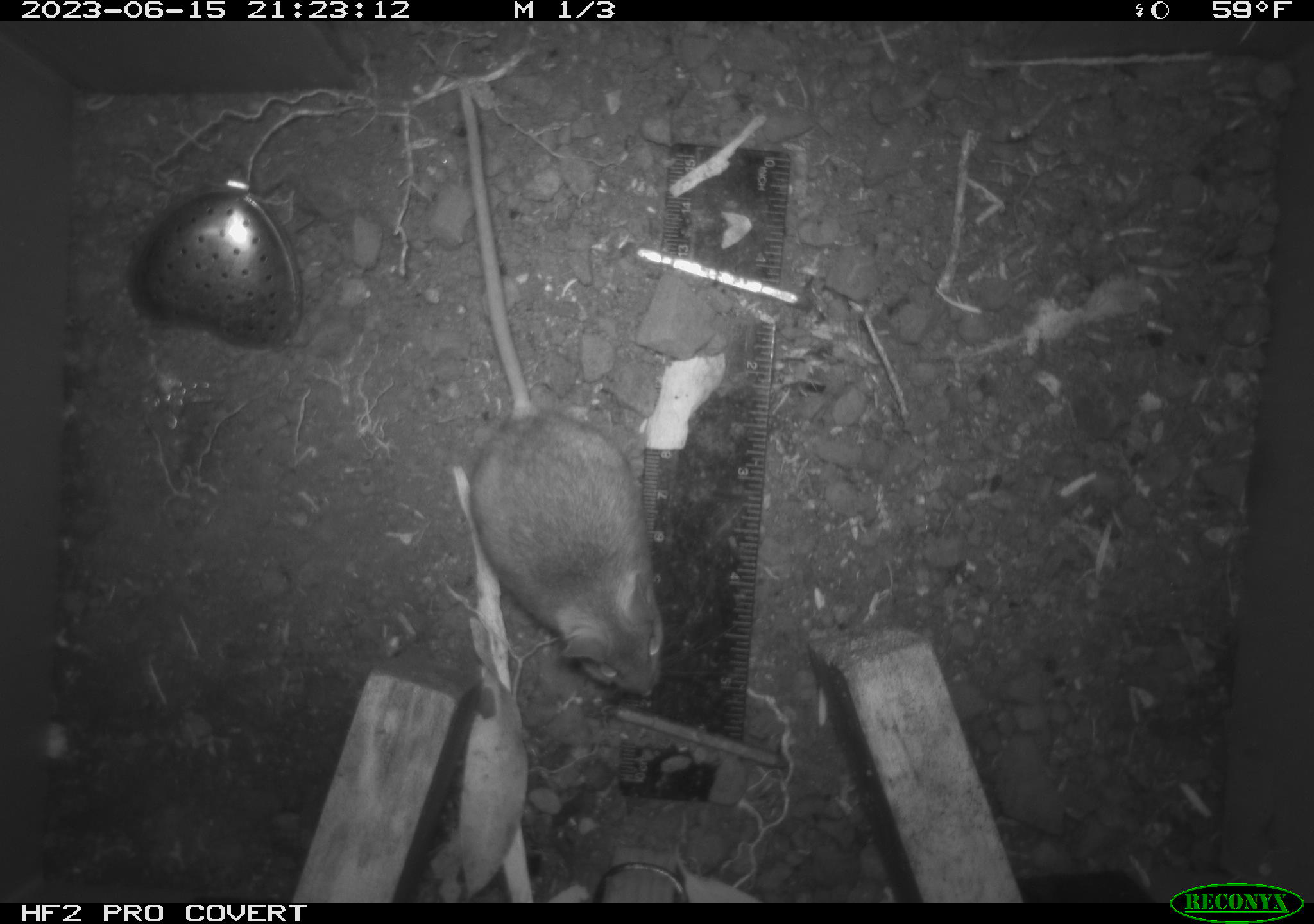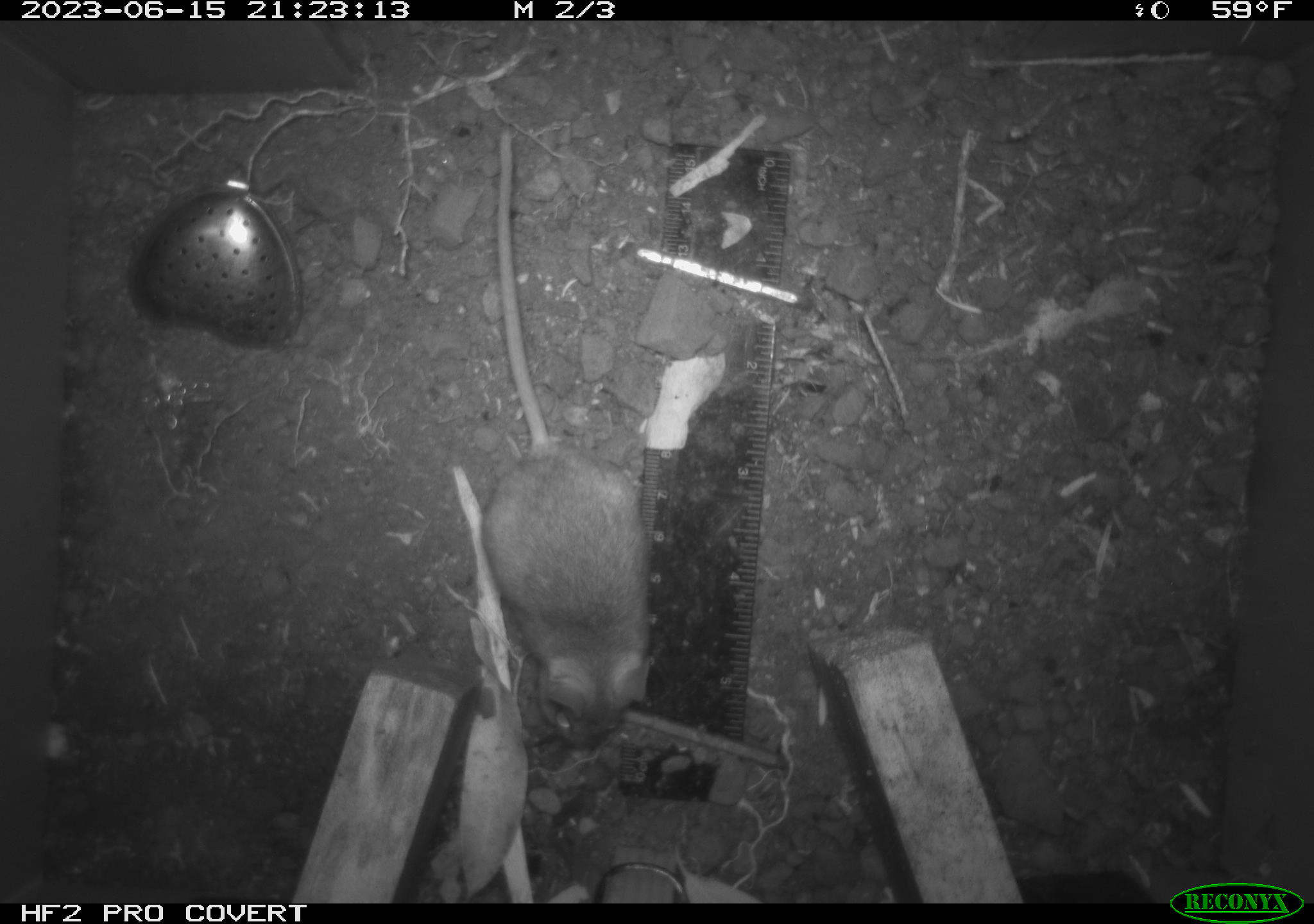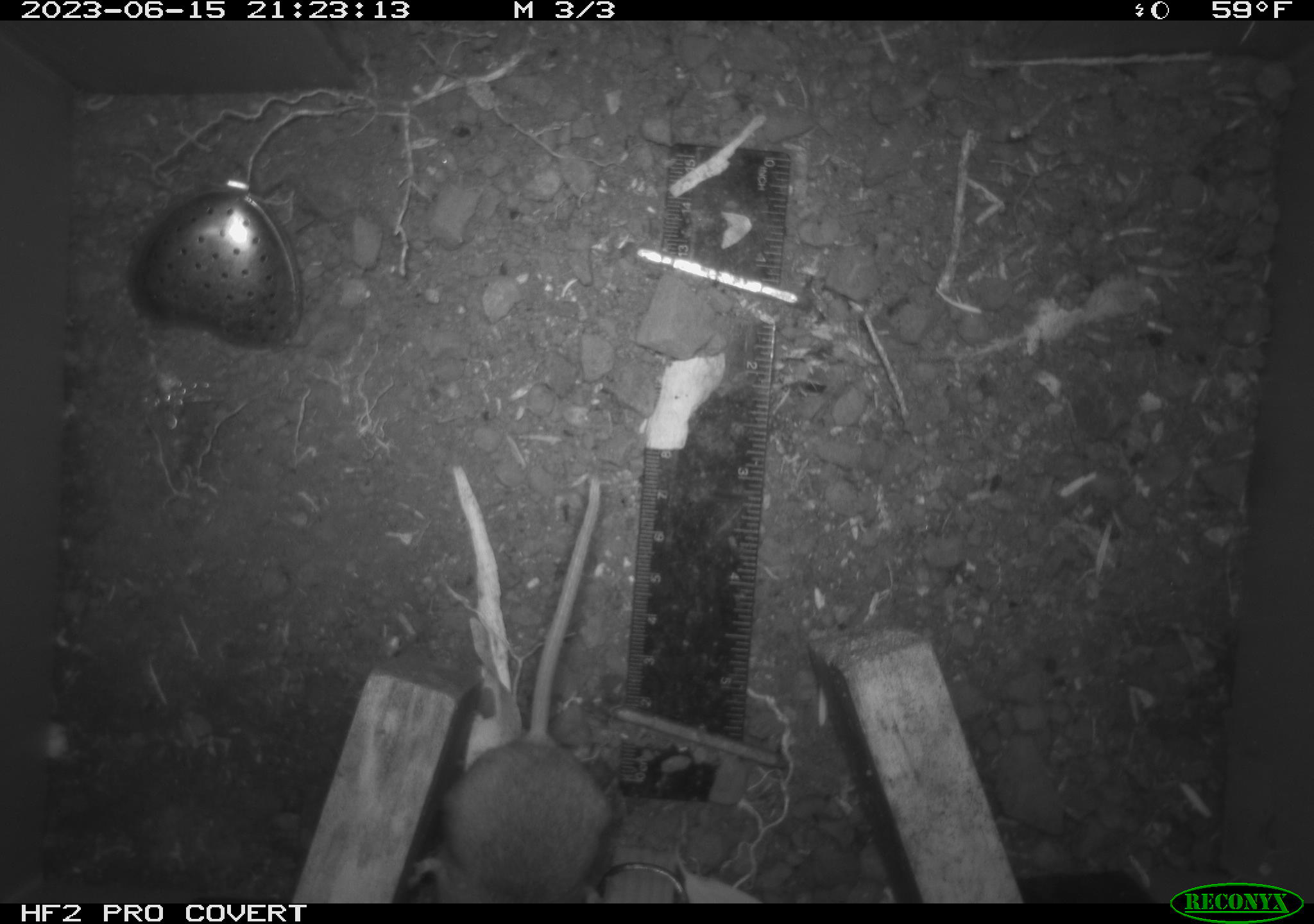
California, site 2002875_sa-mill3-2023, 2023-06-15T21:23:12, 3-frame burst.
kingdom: Animalia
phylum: Chordata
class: Mammalia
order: Rodentia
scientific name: Rodentia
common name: mouse species